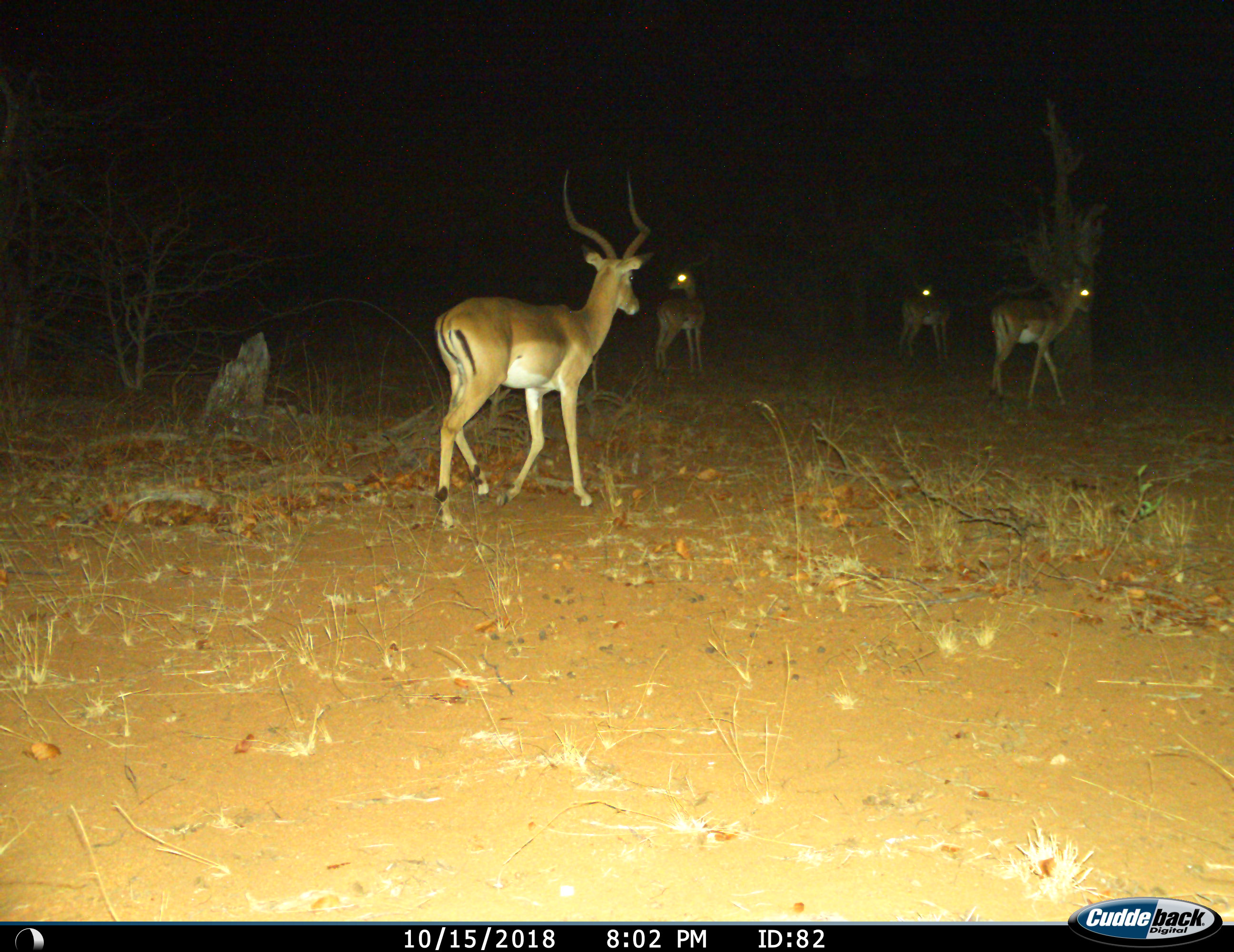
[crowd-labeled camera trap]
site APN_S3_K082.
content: unidentified animal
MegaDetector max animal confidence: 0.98